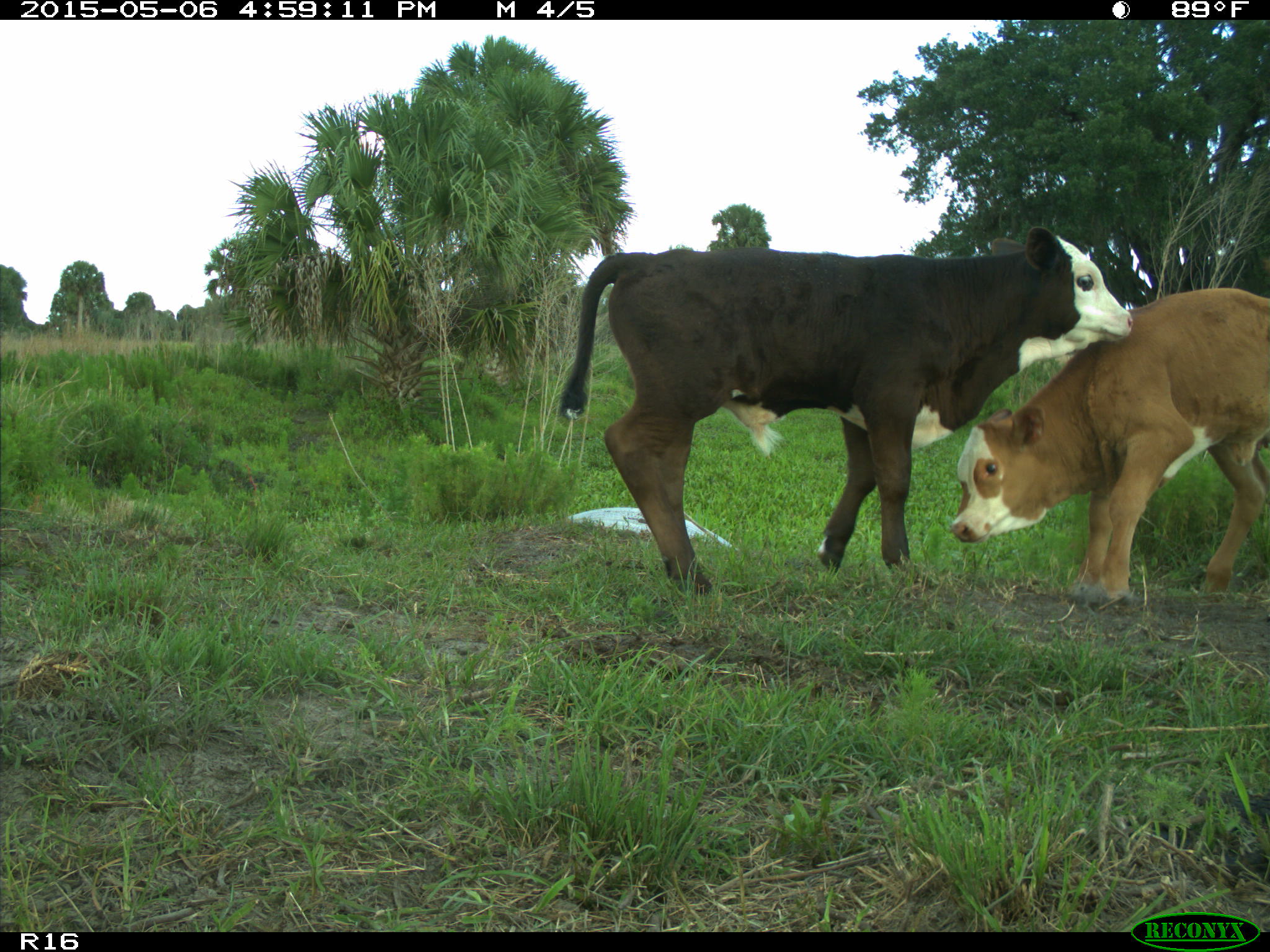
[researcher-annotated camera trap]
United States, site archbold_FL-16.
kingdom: Animalia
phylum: Chordata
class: Mammalia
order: Artiodactyla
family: Bovidae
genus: Bos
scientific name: Bos taurus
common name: domestic cow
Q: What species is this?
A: Bos taurus (domestic cow).